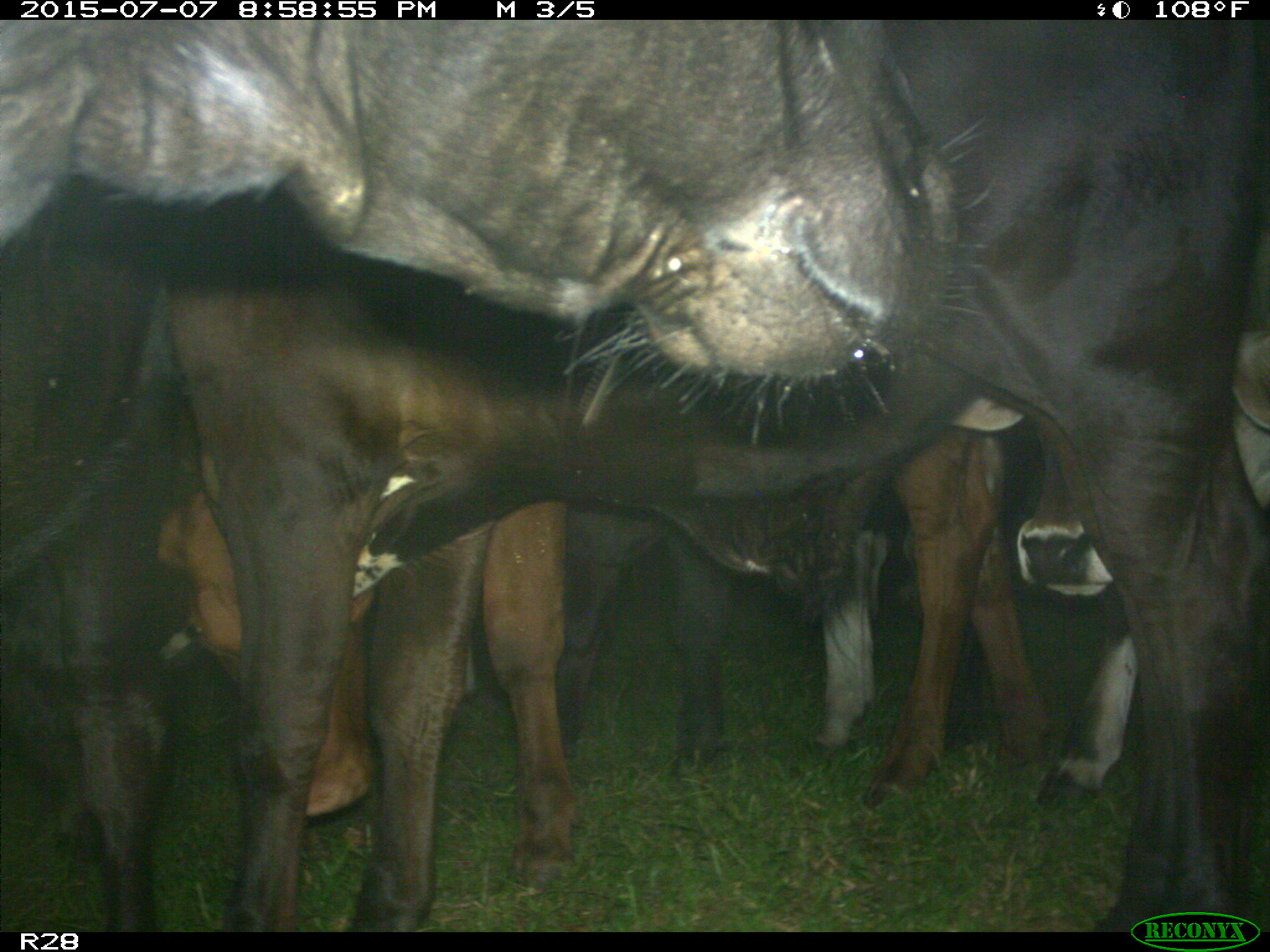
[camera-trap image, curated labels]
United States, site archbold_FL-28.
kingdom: Animalia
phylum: Chordata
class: Mammalia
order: Artiodactyla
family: Bovidae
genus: Bos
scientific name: Bos taurus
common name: domestic cow